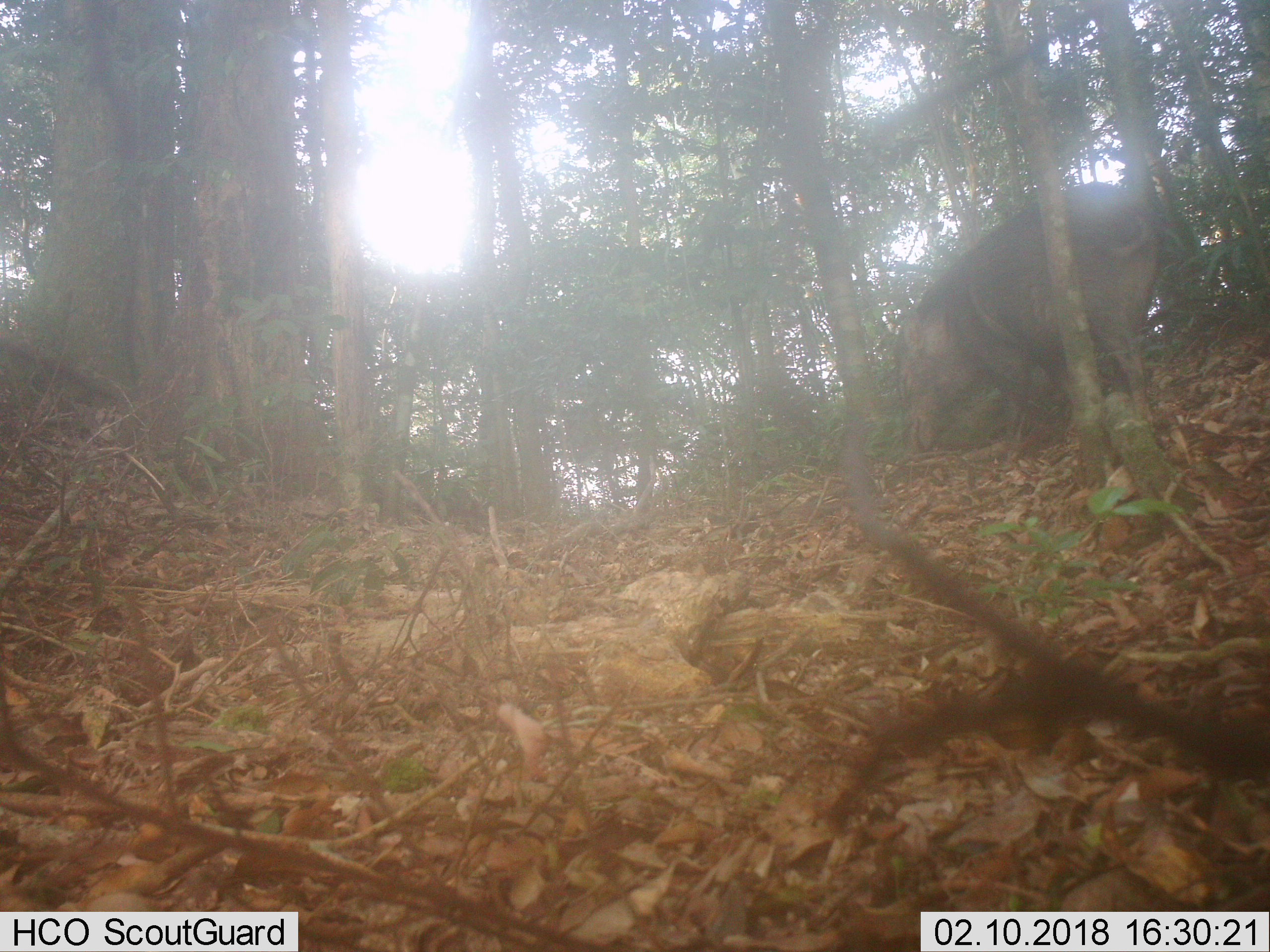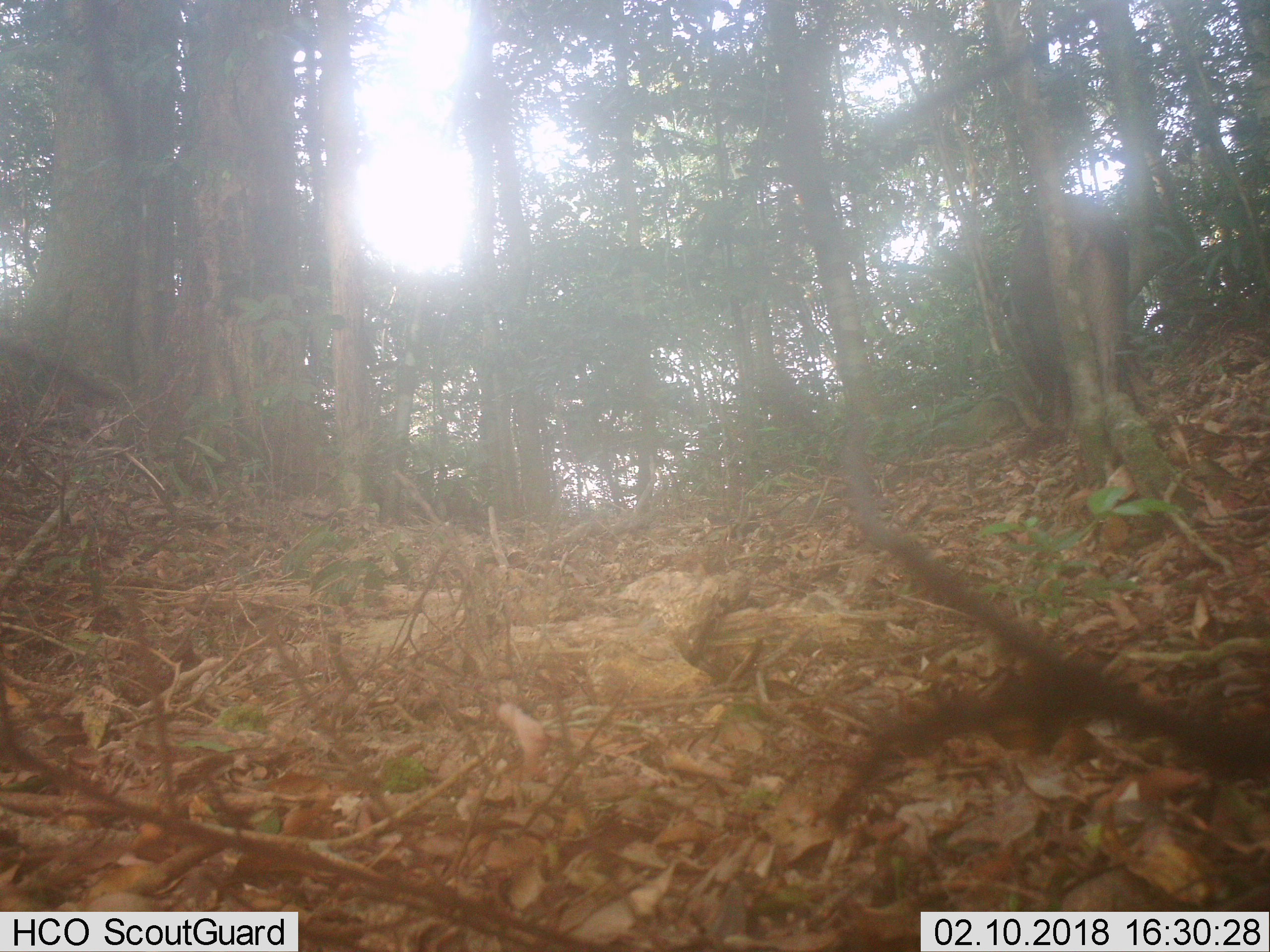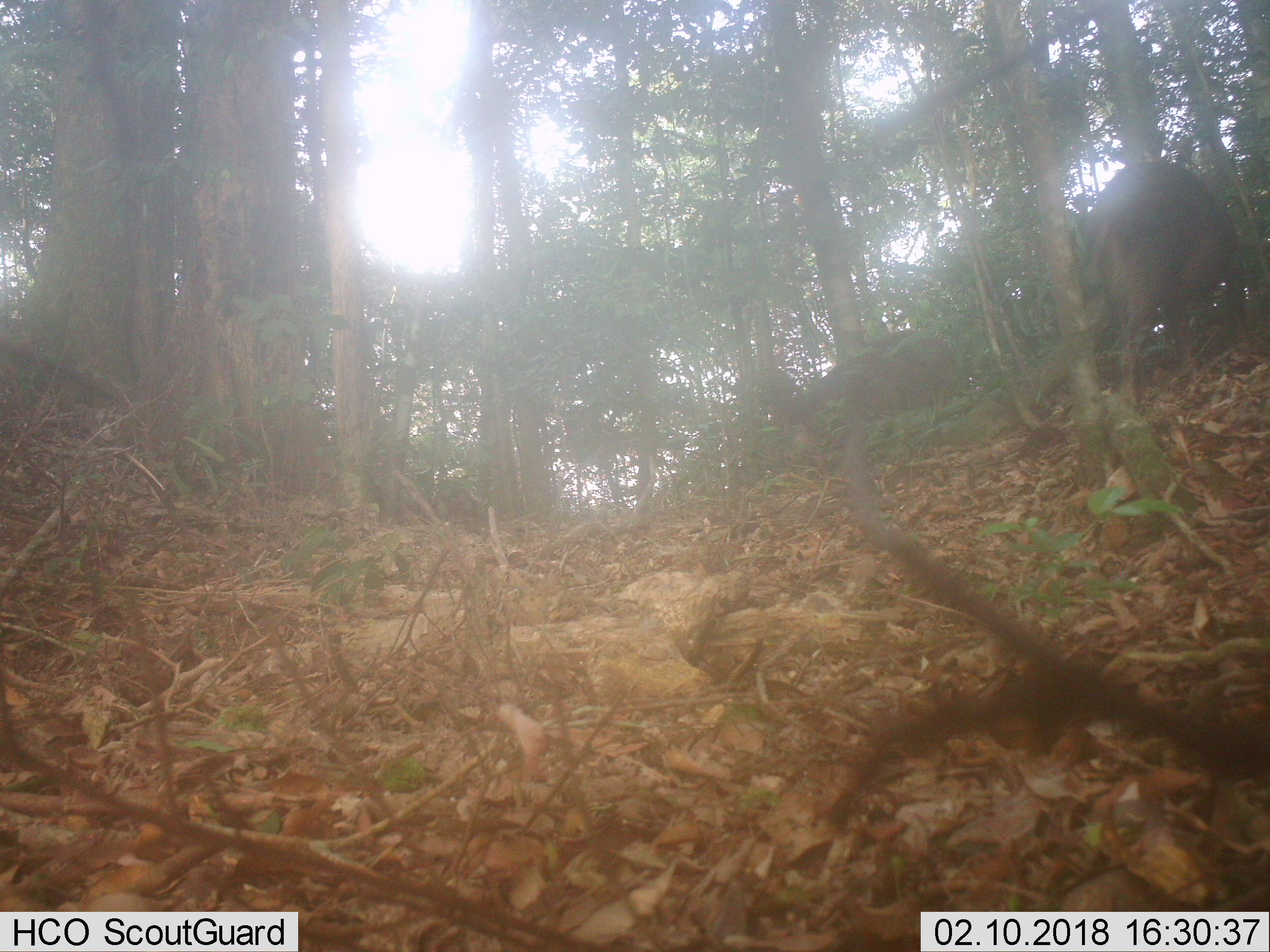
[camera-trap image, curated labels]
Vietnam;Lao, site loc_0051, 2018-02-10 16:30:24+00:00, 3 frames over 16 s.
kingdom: Animalia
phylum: Chordata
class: Mammalia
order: Artiodactyla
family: Suidae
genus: Sus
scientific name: Sus scrofa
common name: eurasian wild pig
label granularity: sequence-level